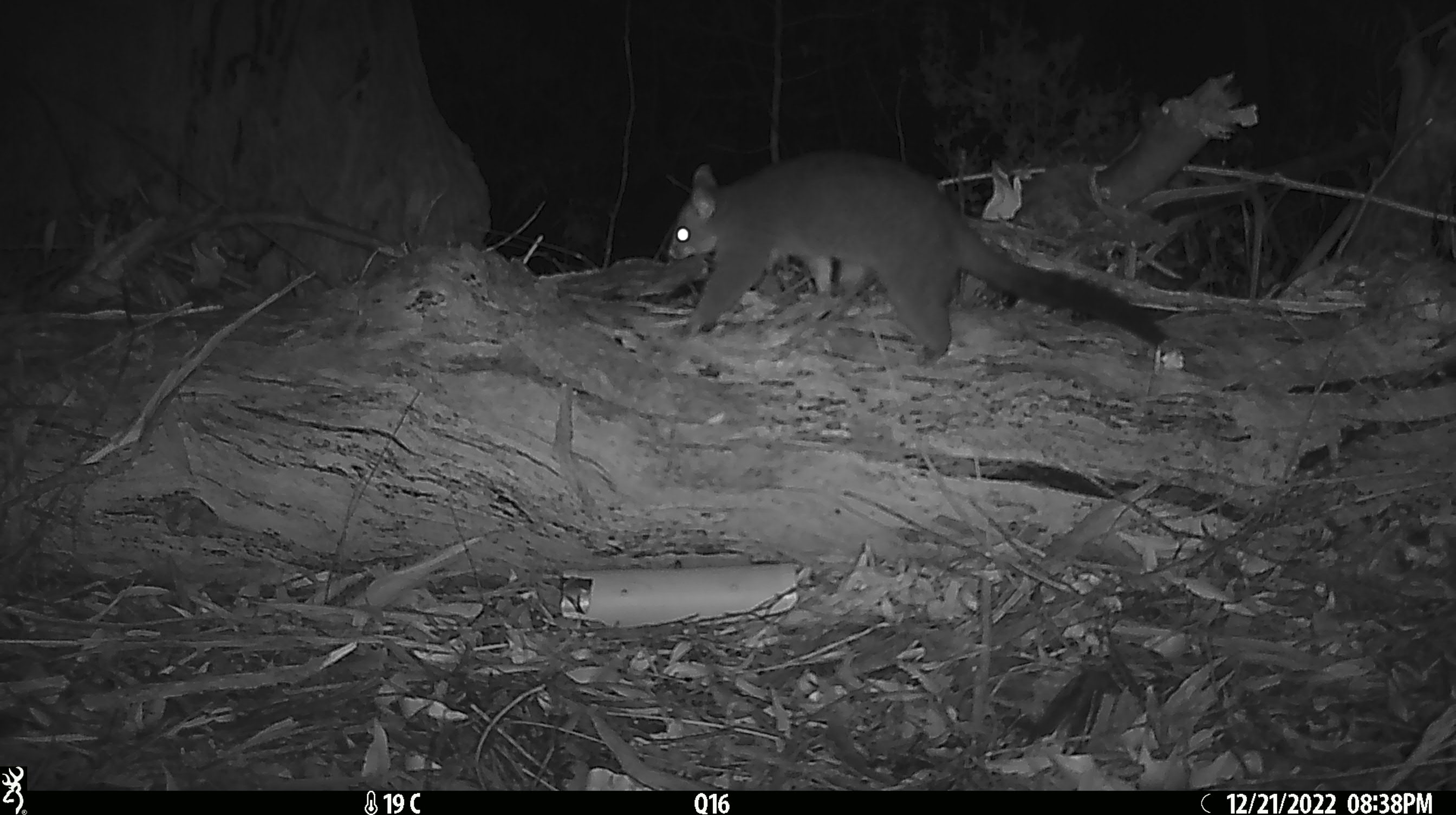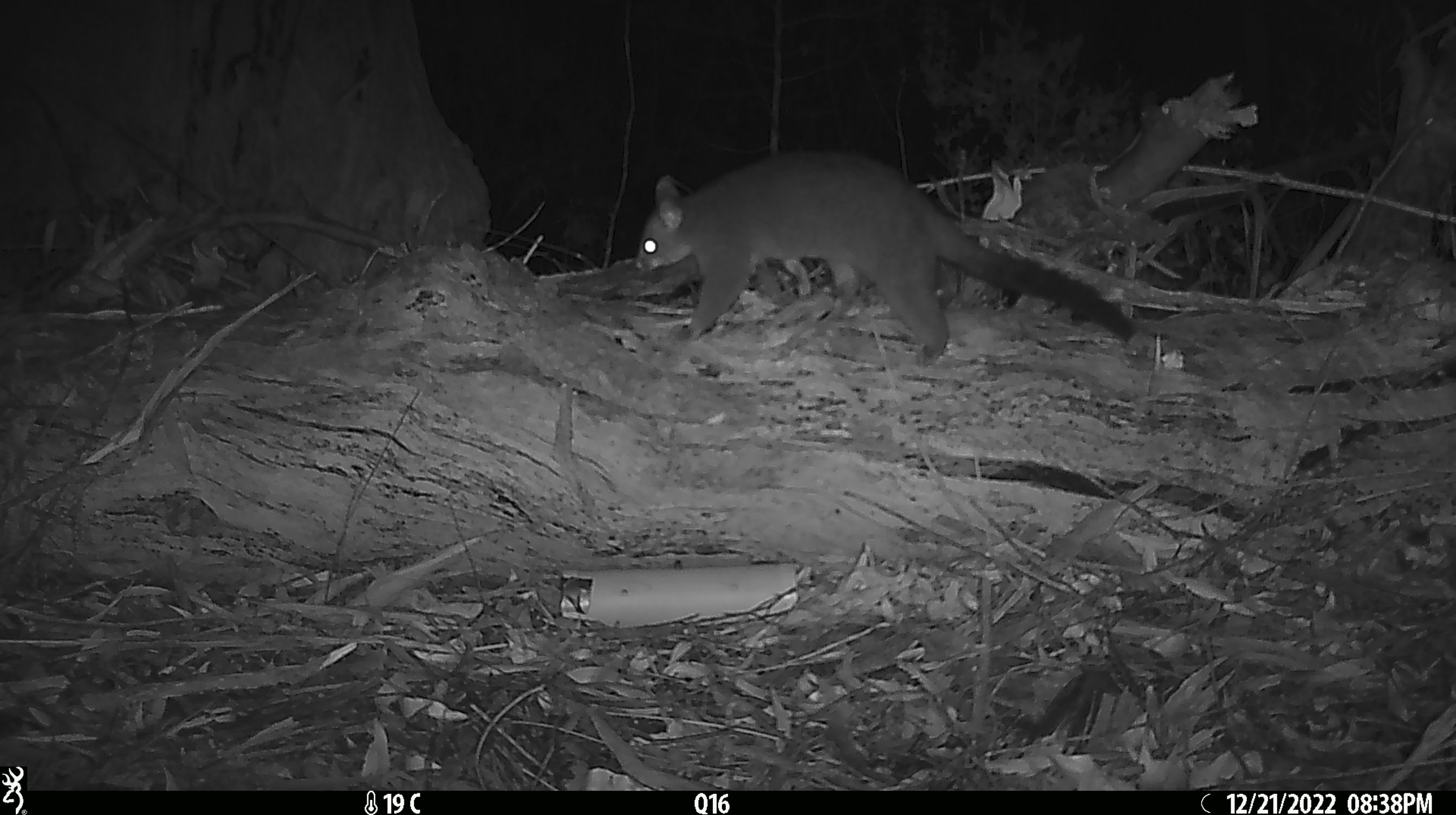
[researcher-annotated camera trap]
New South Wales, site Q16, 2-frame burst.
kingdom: Animalia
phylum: Chordata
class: Mammalia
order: Diprotodontia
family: Phalangeridae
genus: Trichosurus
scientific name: Trichosurus vulpecula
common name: common brushtail possum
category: possum